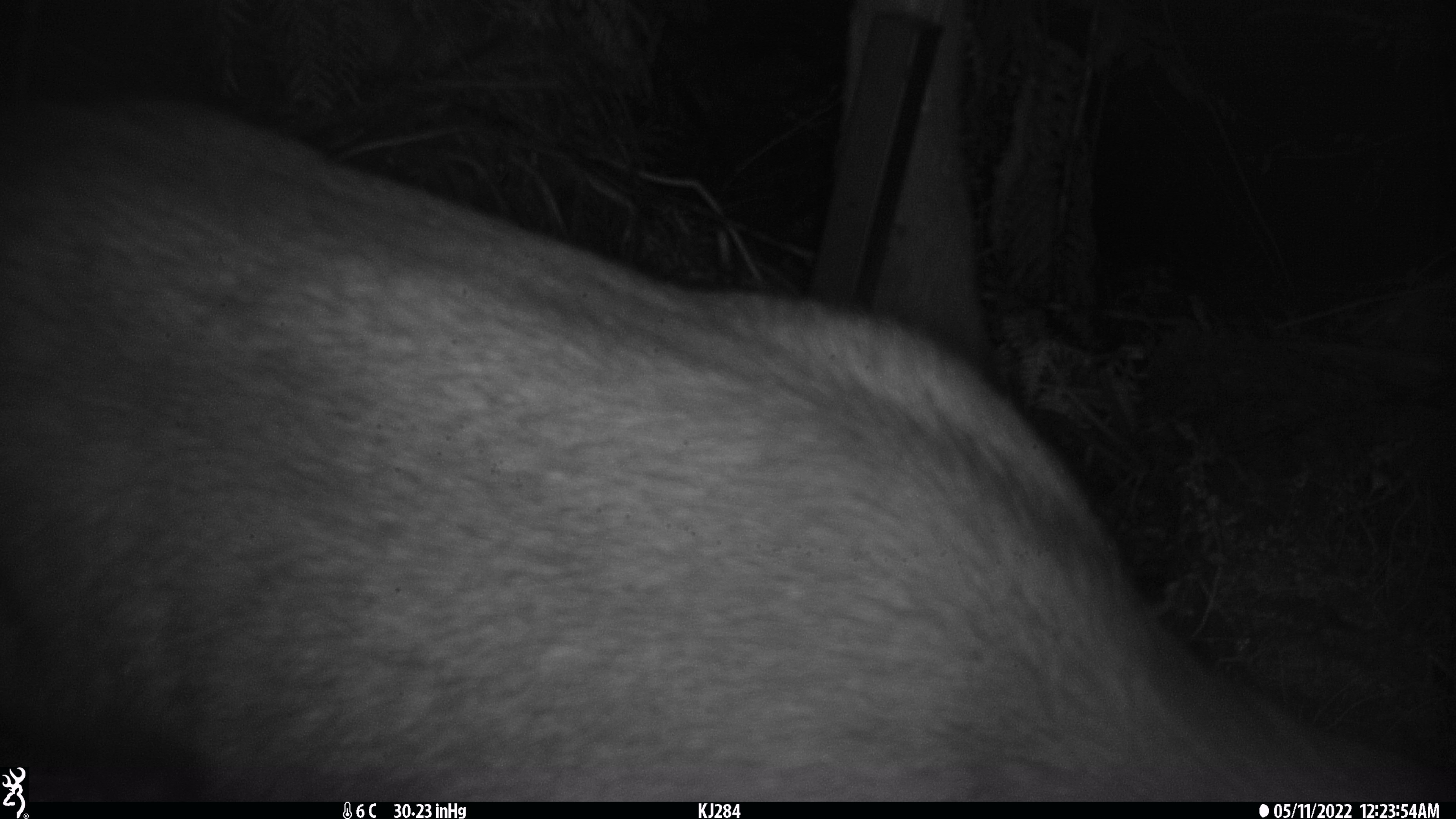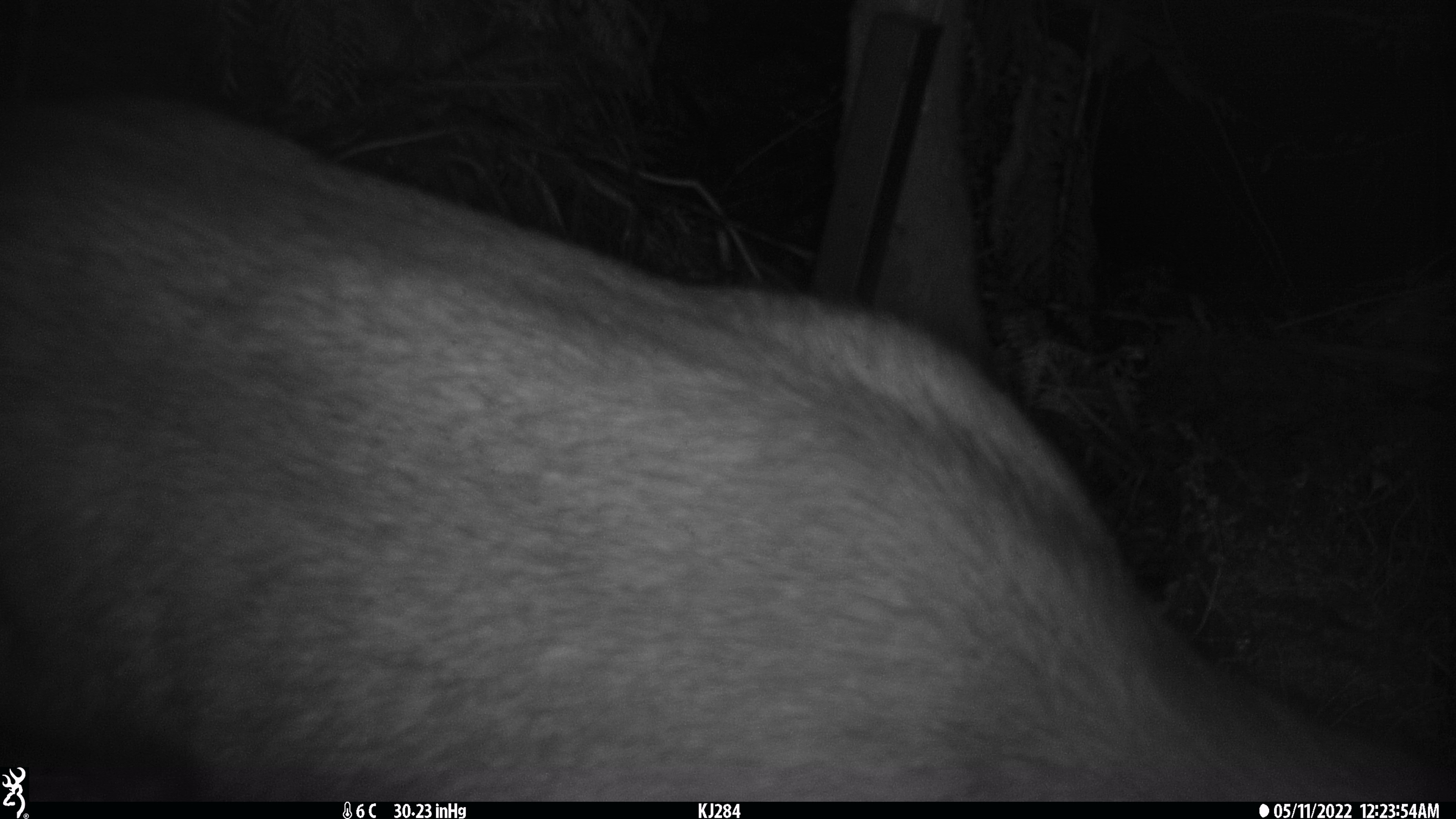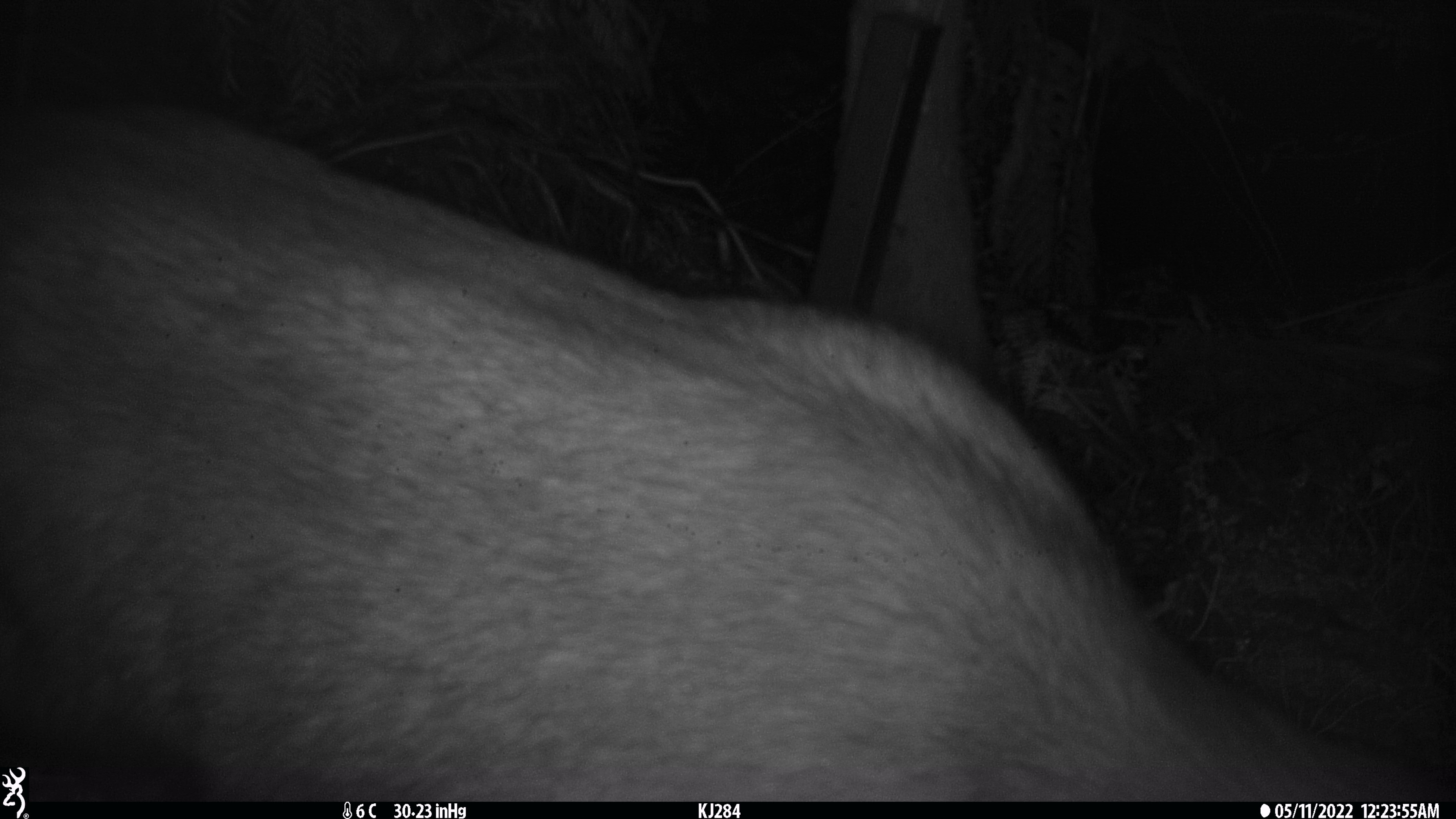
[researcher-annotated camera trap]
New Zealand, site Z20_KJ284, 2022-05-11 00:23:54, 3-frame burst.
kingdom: Animalia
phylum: Chordata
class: Mammalia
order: Artiodactyla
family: Bovidae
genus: Rupicapra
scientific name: Rupicapra rupicapra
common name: alpine chamois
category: chamois